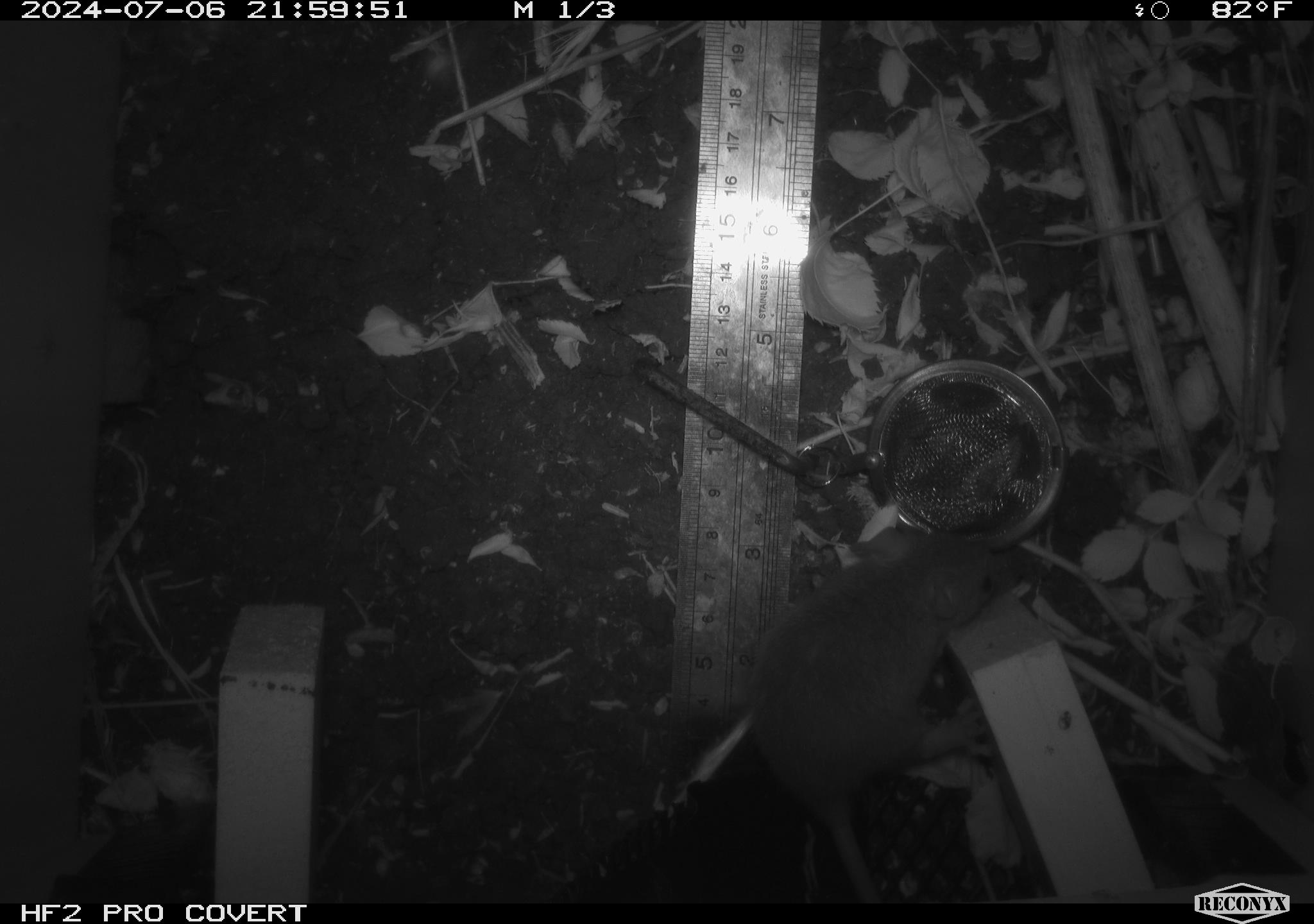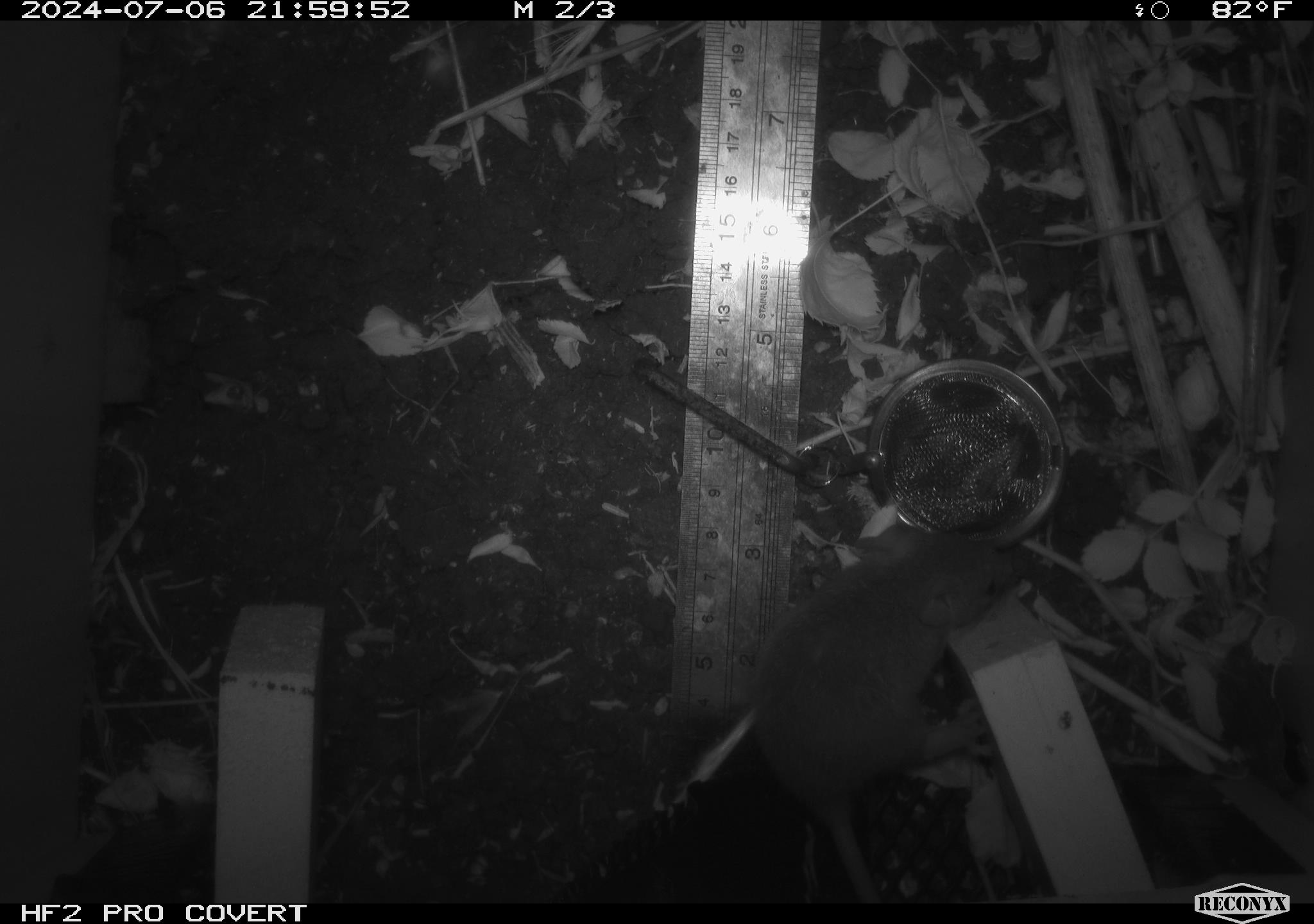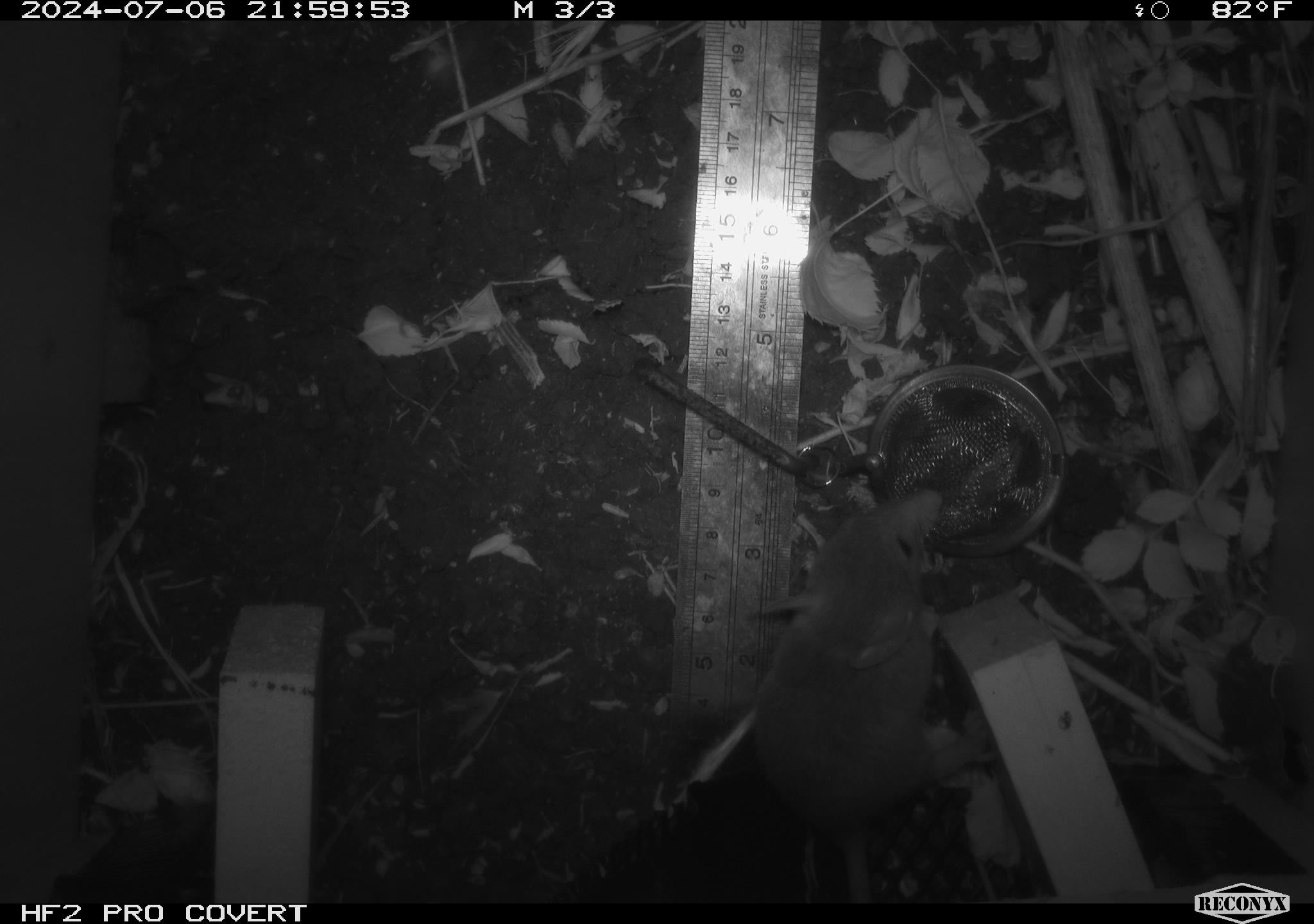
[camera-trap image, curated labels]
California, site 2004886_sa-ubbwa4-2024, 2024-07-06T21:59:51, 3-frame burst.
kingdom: Animalia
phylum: Chordata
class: Mammalia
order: Rodentia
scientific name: Rodentia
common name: woodrat or rat or mouse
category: woodrat or rat or mouse species